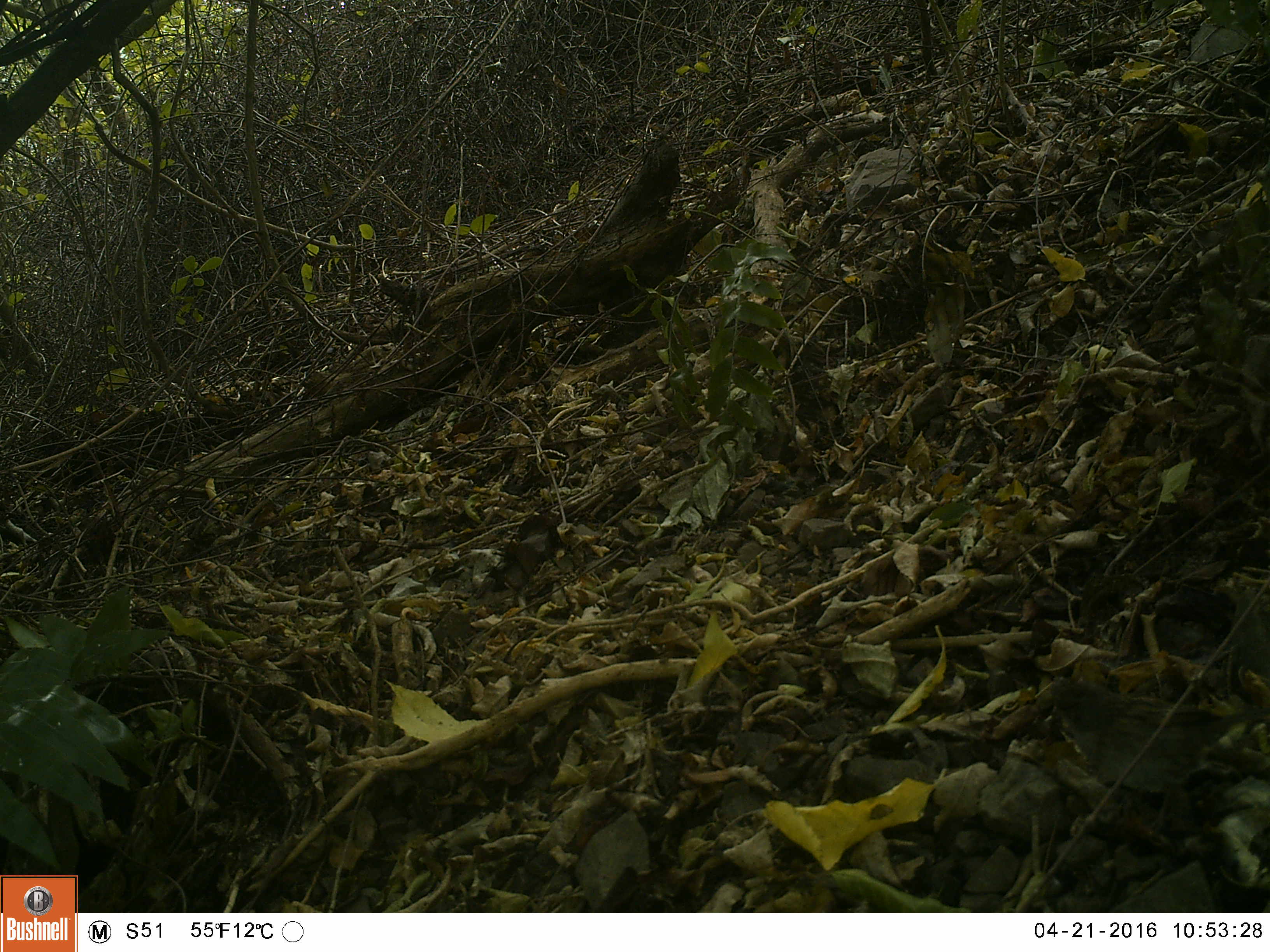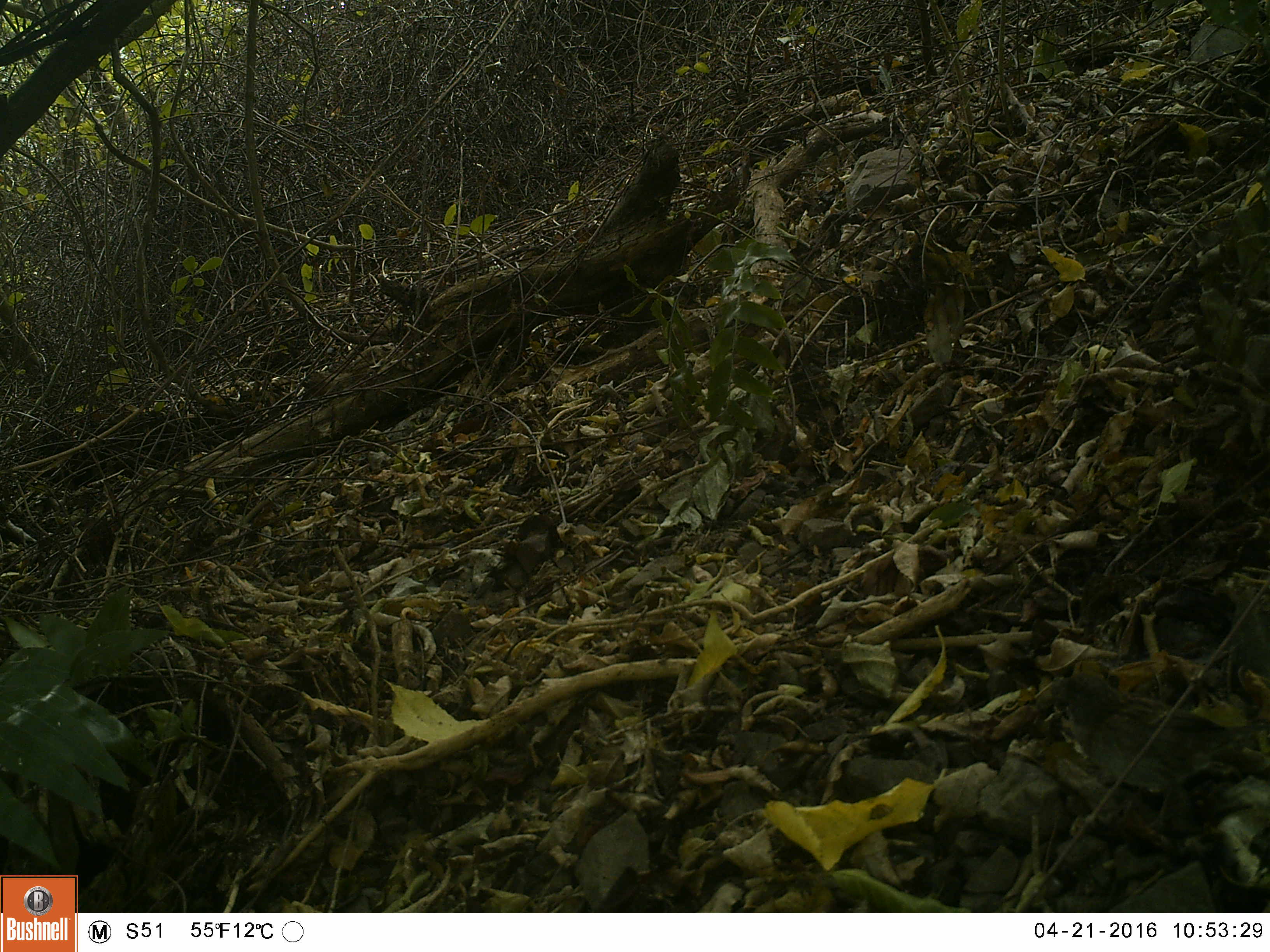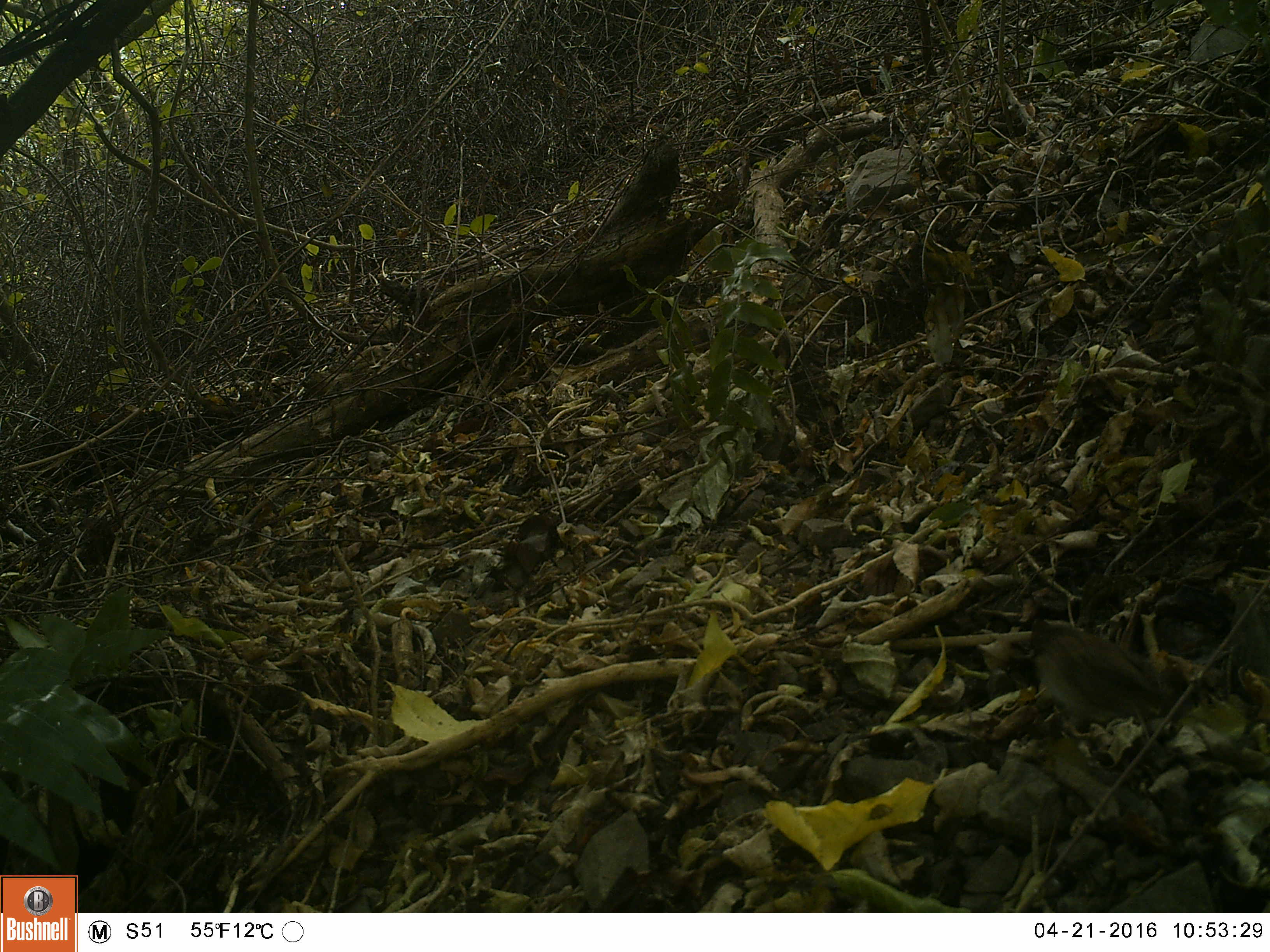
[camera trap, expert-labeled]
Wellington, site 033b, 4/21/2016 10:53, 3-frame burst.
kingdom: Animalia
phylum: Chordata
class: Aves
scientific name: Aves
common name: bird